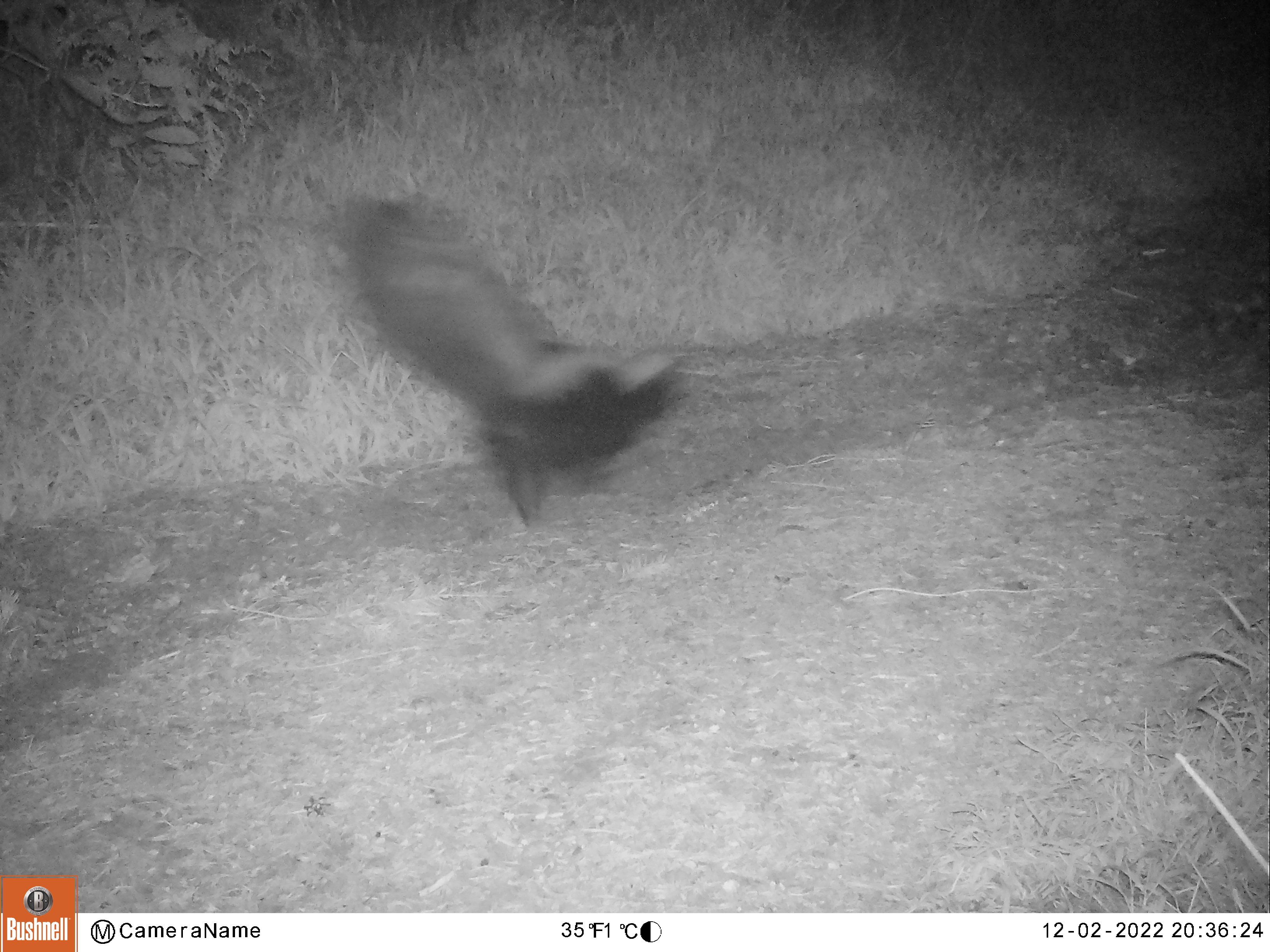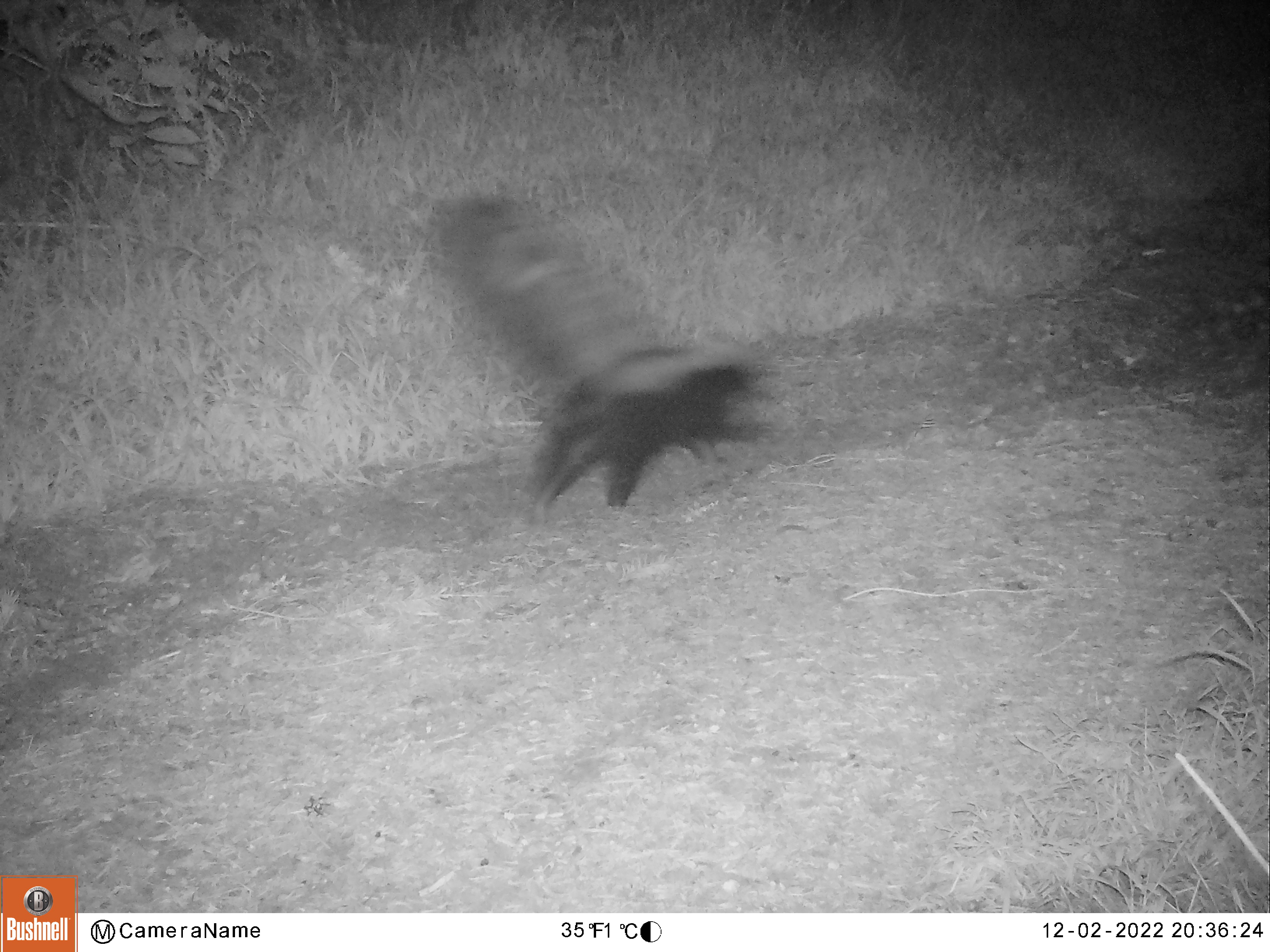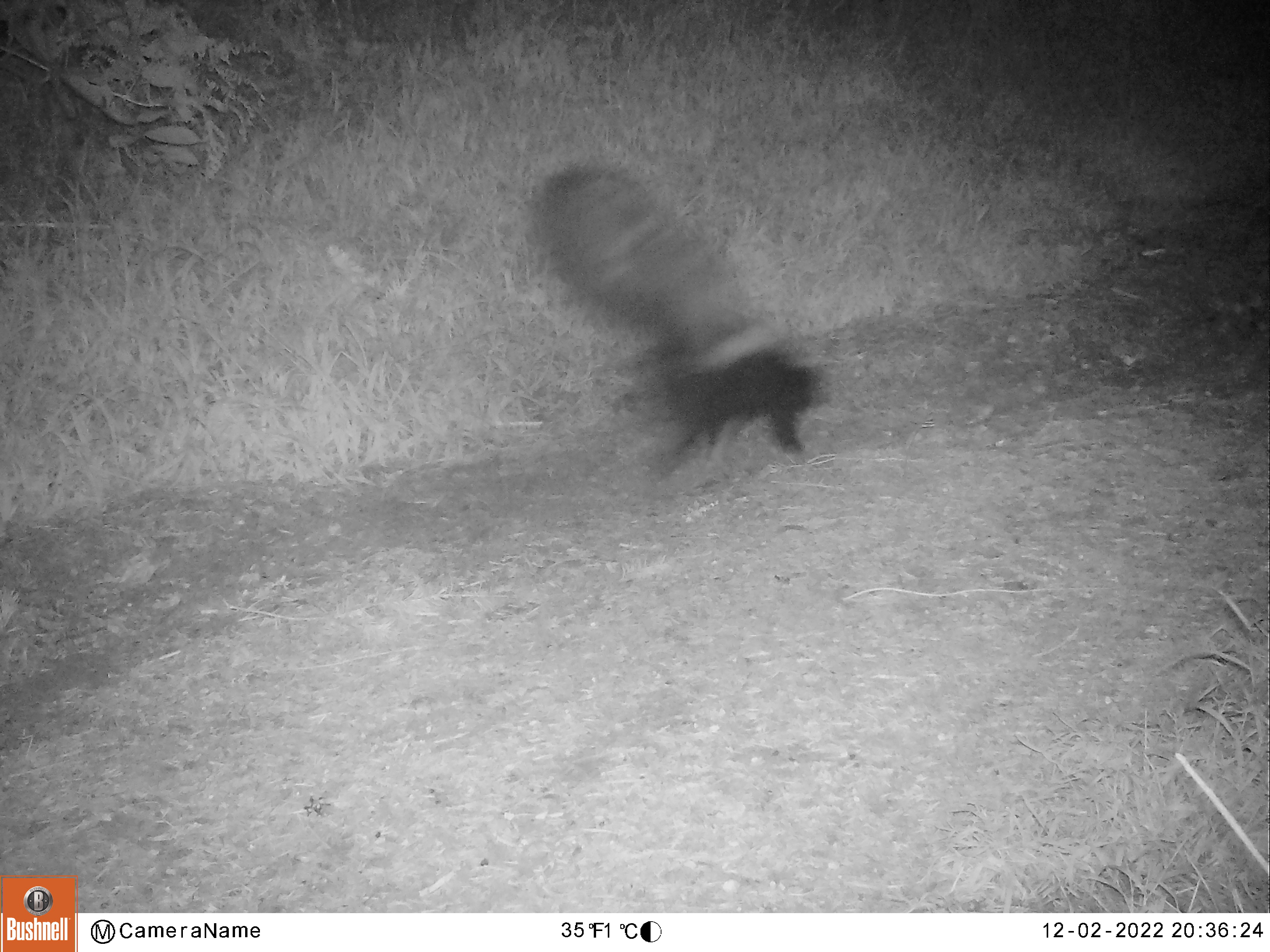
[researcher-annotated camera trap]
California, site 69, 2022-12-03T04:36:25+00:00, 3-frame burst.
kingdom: Animalia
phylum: Chordata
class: Mammalia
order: Carnivora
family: Mephitidae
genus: Mephitis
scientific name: Mephitis mephitis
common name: striped skunk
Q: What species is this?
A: Striped skunk (Mephitis mephitis).